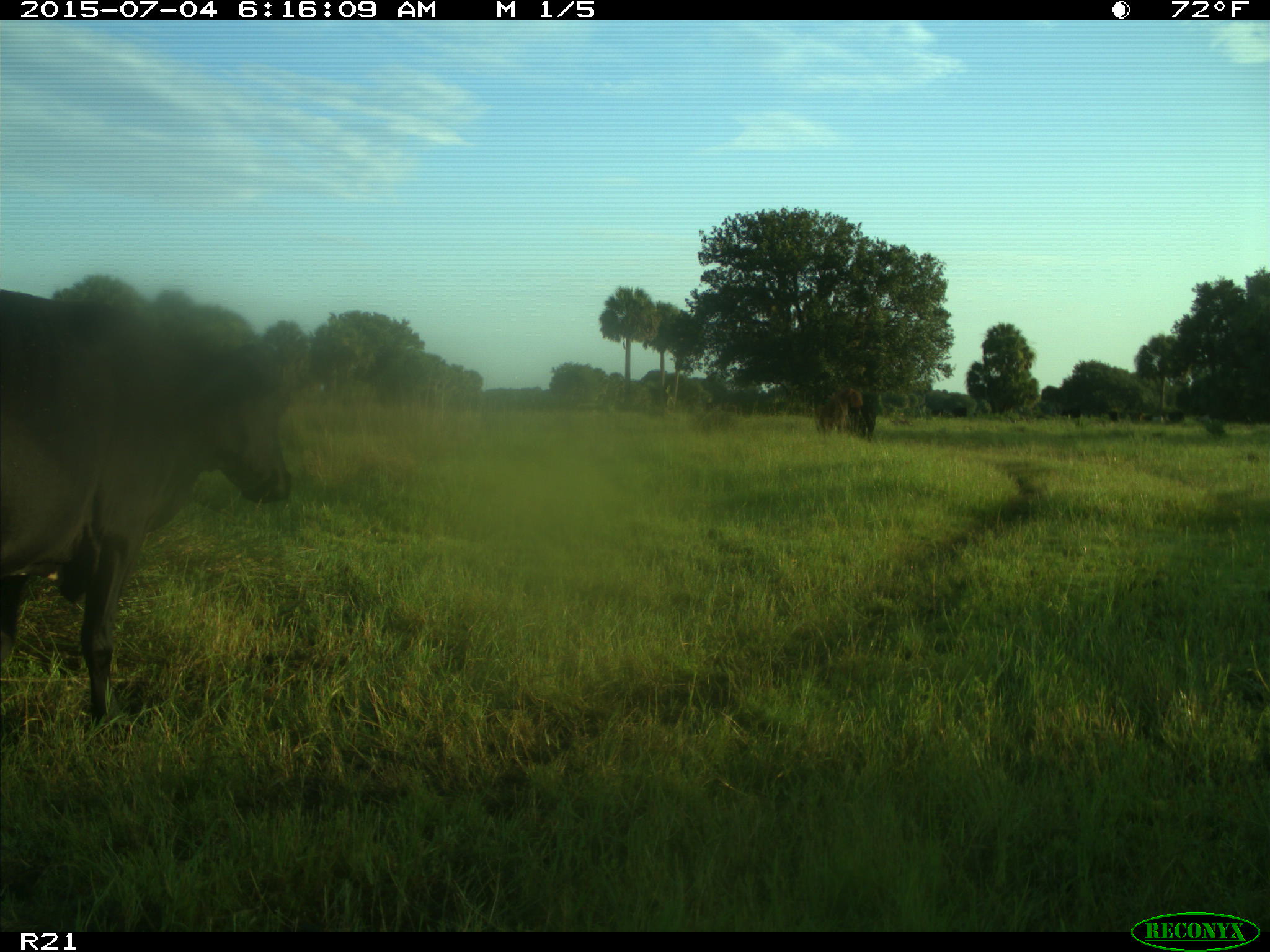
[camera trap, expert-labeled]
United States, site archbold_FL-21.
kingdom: Animalia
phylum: Chordata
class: Mammalia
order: Artiodactyla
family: Bovidae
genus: Bos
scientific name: Bos taurus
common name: domestic cow